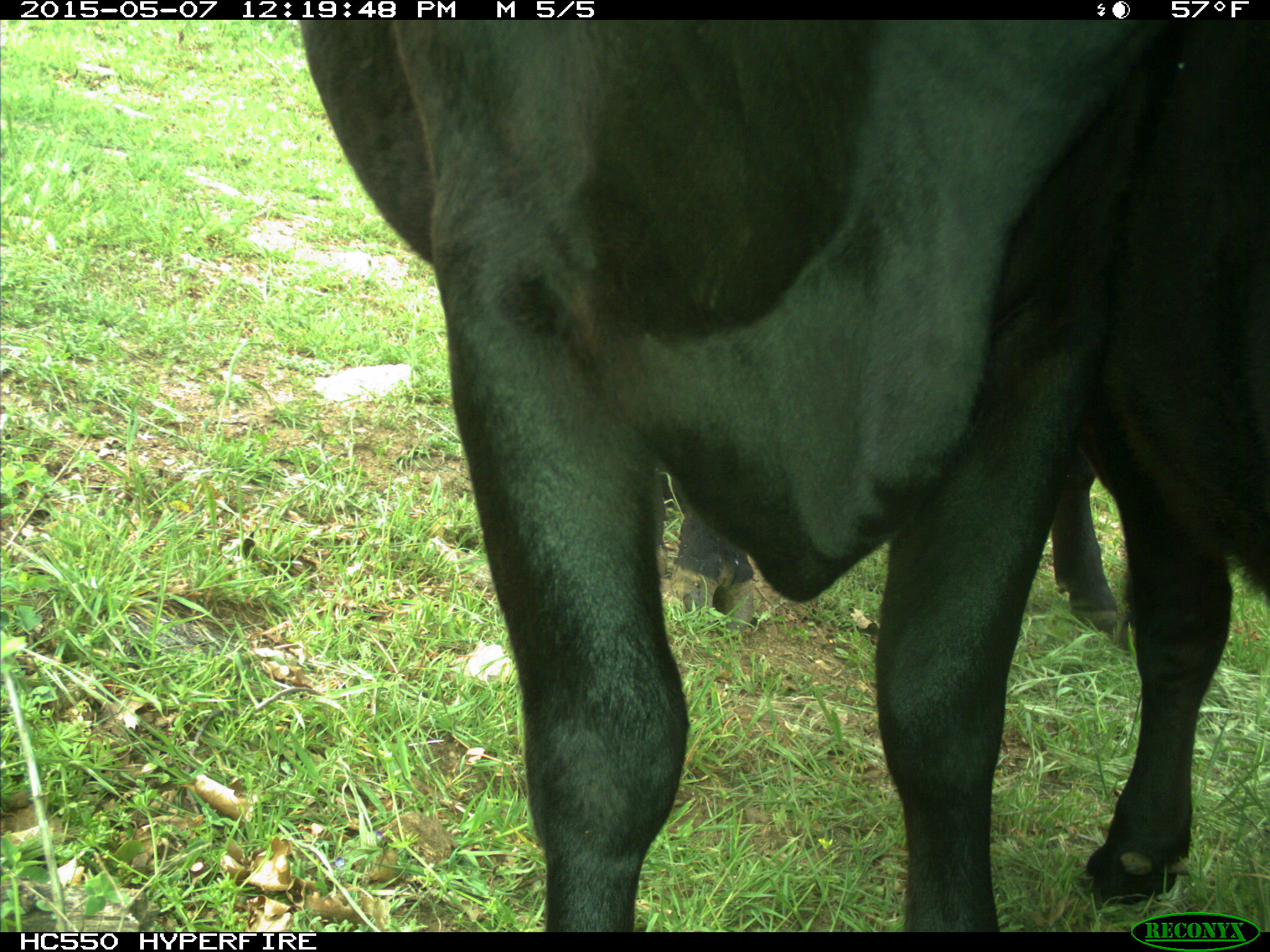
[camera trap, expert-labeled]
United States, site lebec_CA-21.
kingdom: Animalia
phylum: Chordata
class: Mammalia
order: Artiodactyla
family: Bovidae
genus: Bos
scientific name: Bos taurus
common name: domestic cow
Bos taurus (domestic cow).